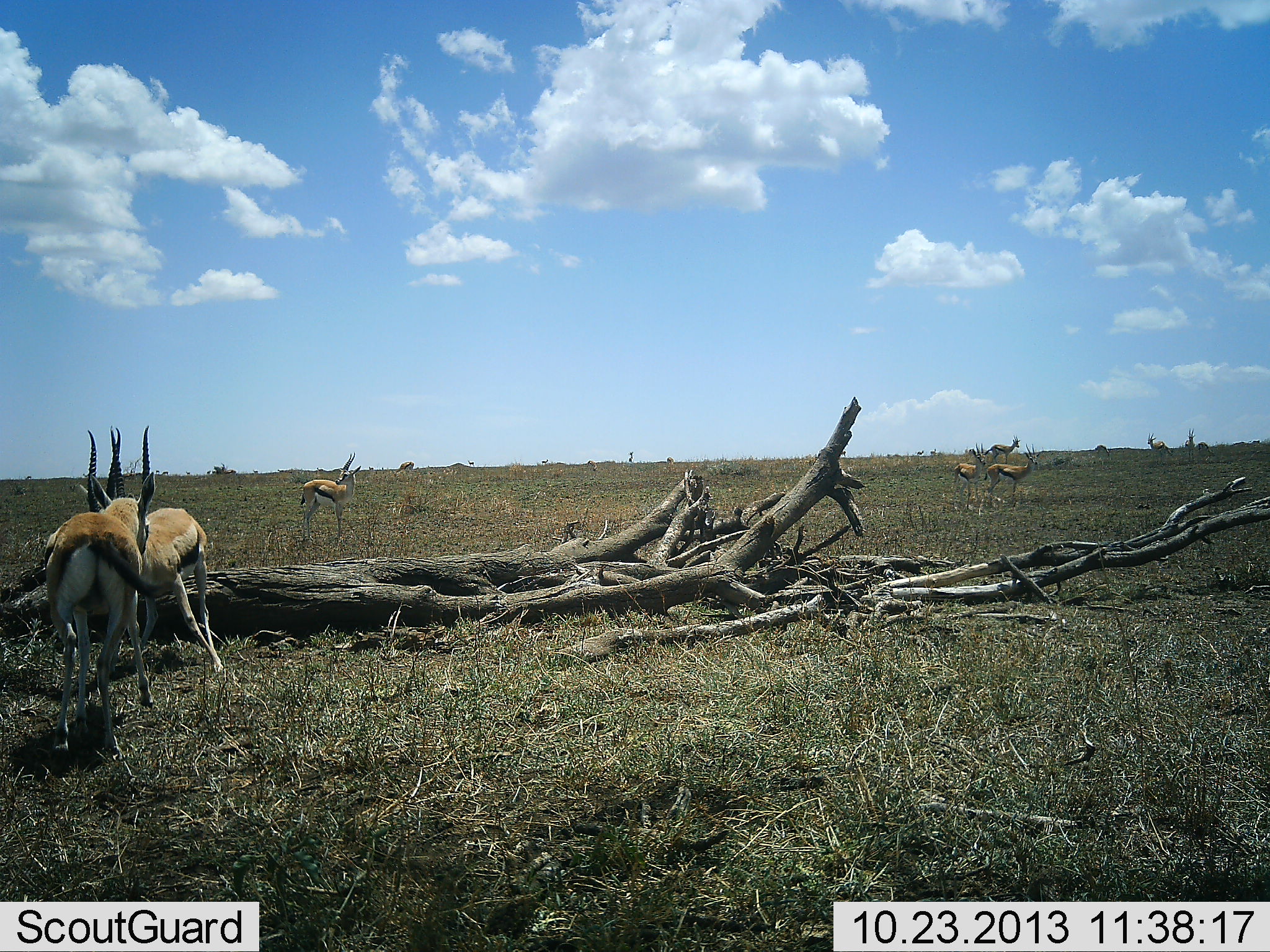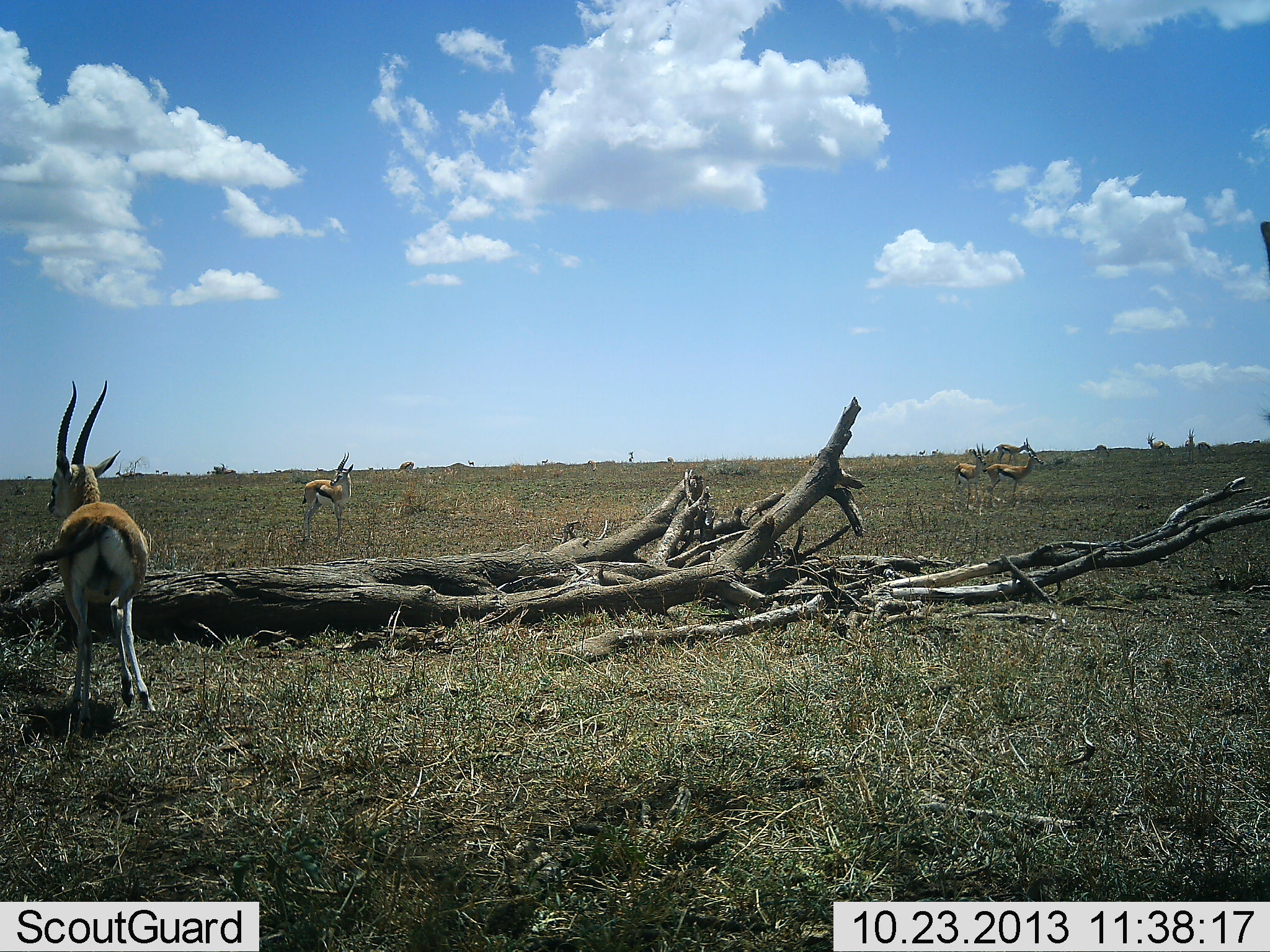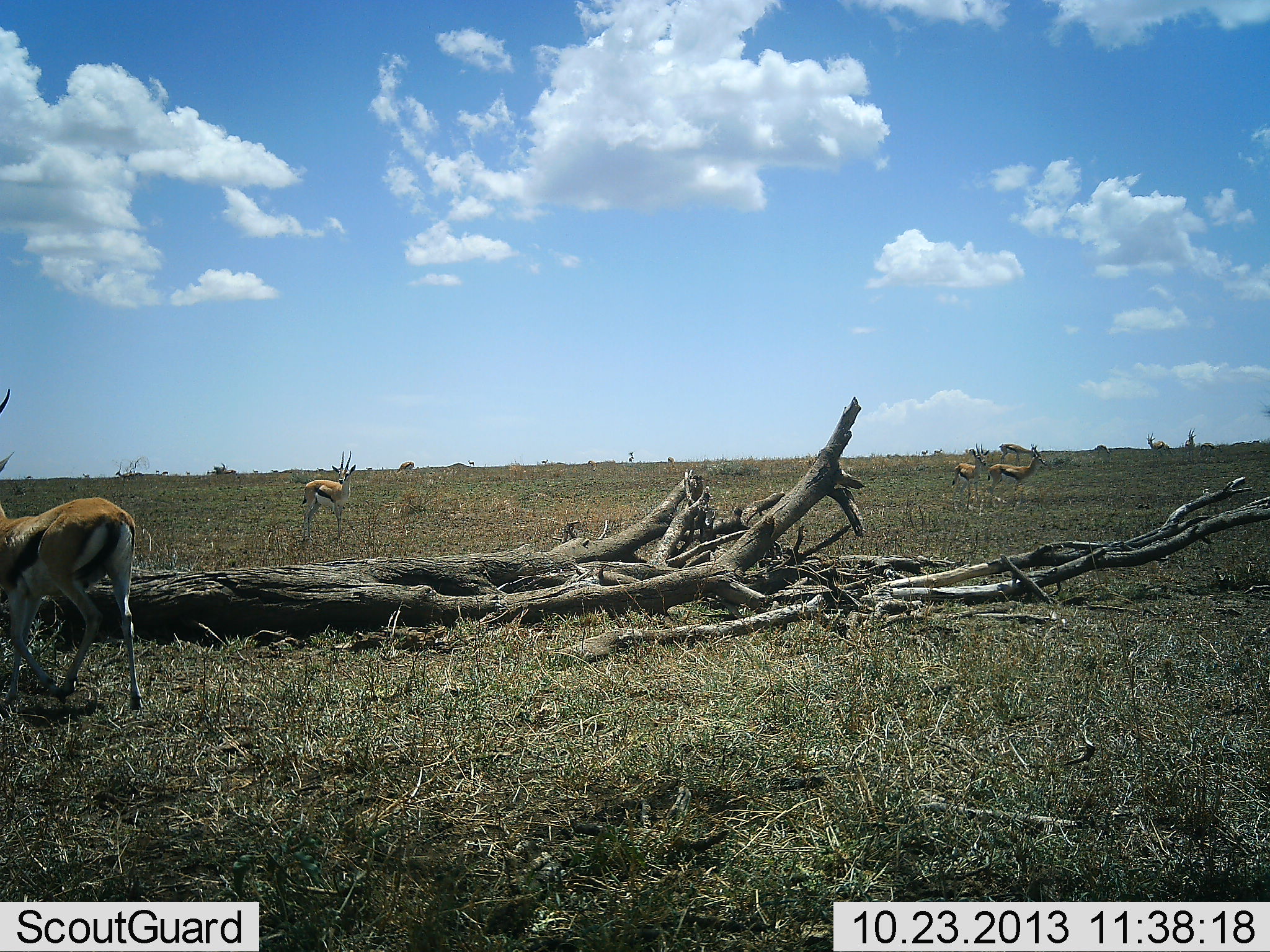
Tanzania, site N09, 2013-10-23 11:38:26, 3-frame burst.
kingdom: Animalia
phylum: Chordata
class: Mammalia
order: Artiodactyla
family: Bovidae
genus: Eudorcas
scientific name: Eudorcas thomsonii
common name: thomson's gazelle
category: gazellethomsons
Gazellethomsons (thomson's gazelle) (Eudorcas thomsonii), count 7. Behavior (volunteer vote fractions): standing 87%, resting 0%, moving 40%, interacting 47%. Young present (vote fraction): 0%. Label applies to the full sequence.